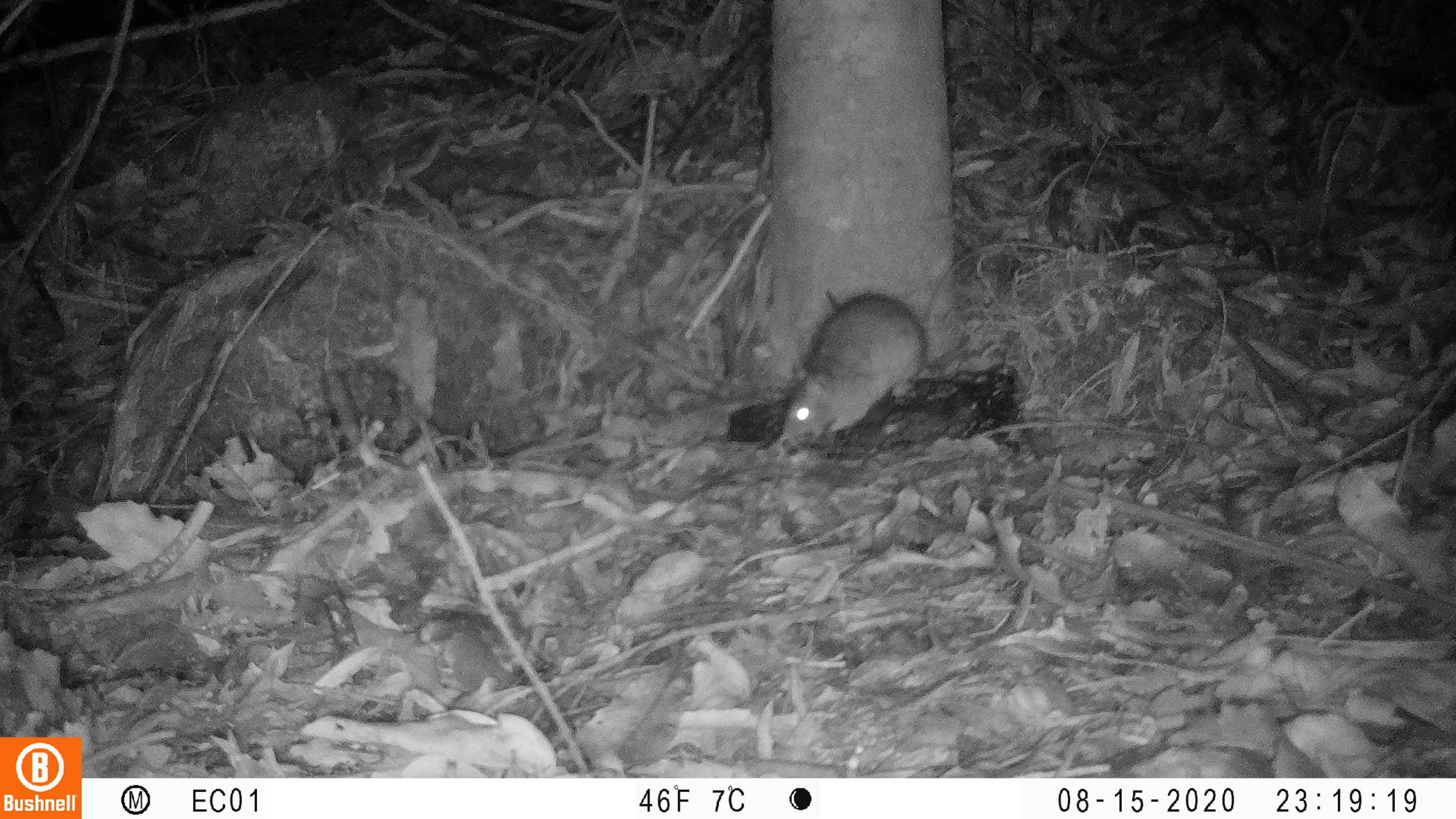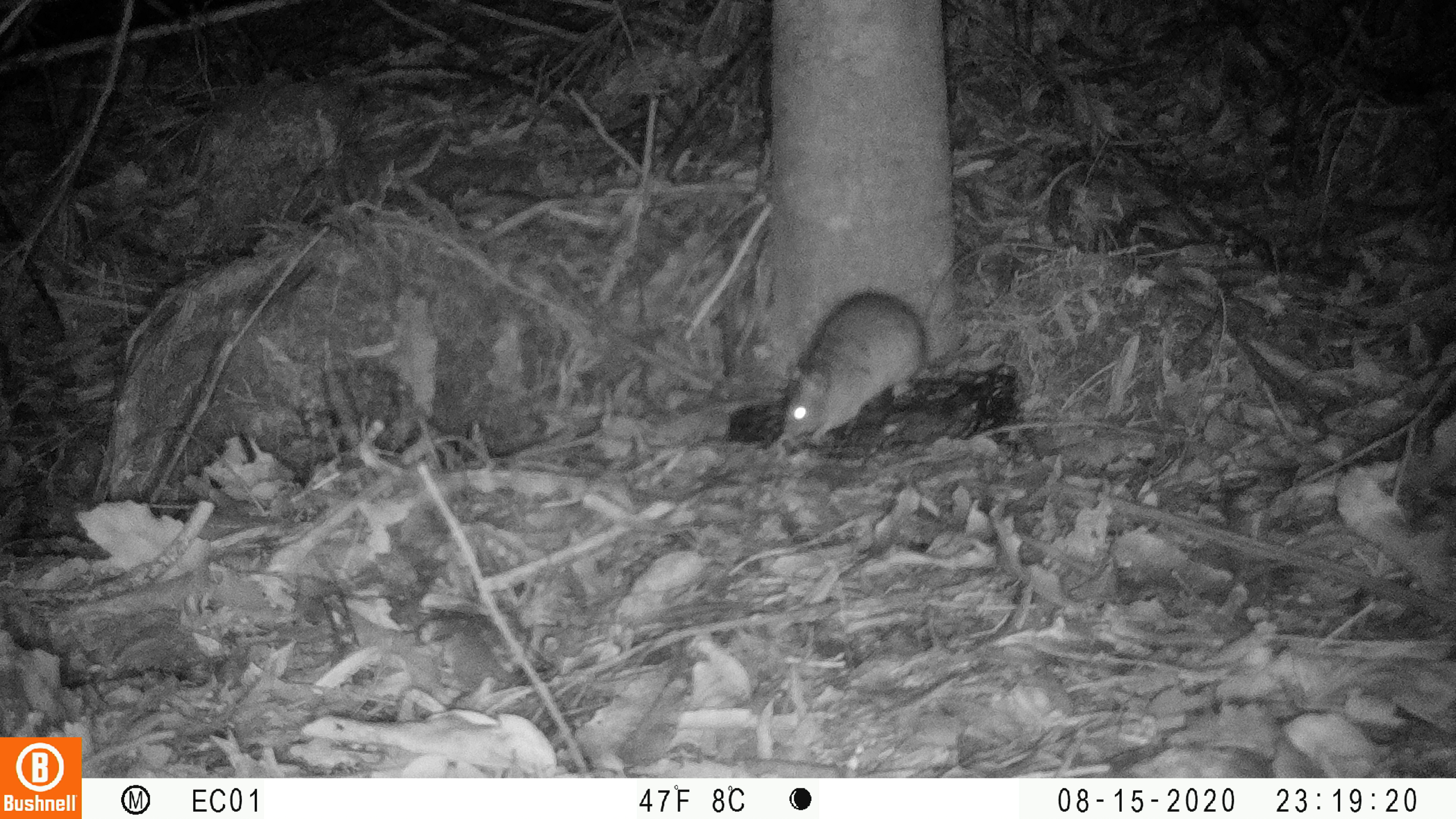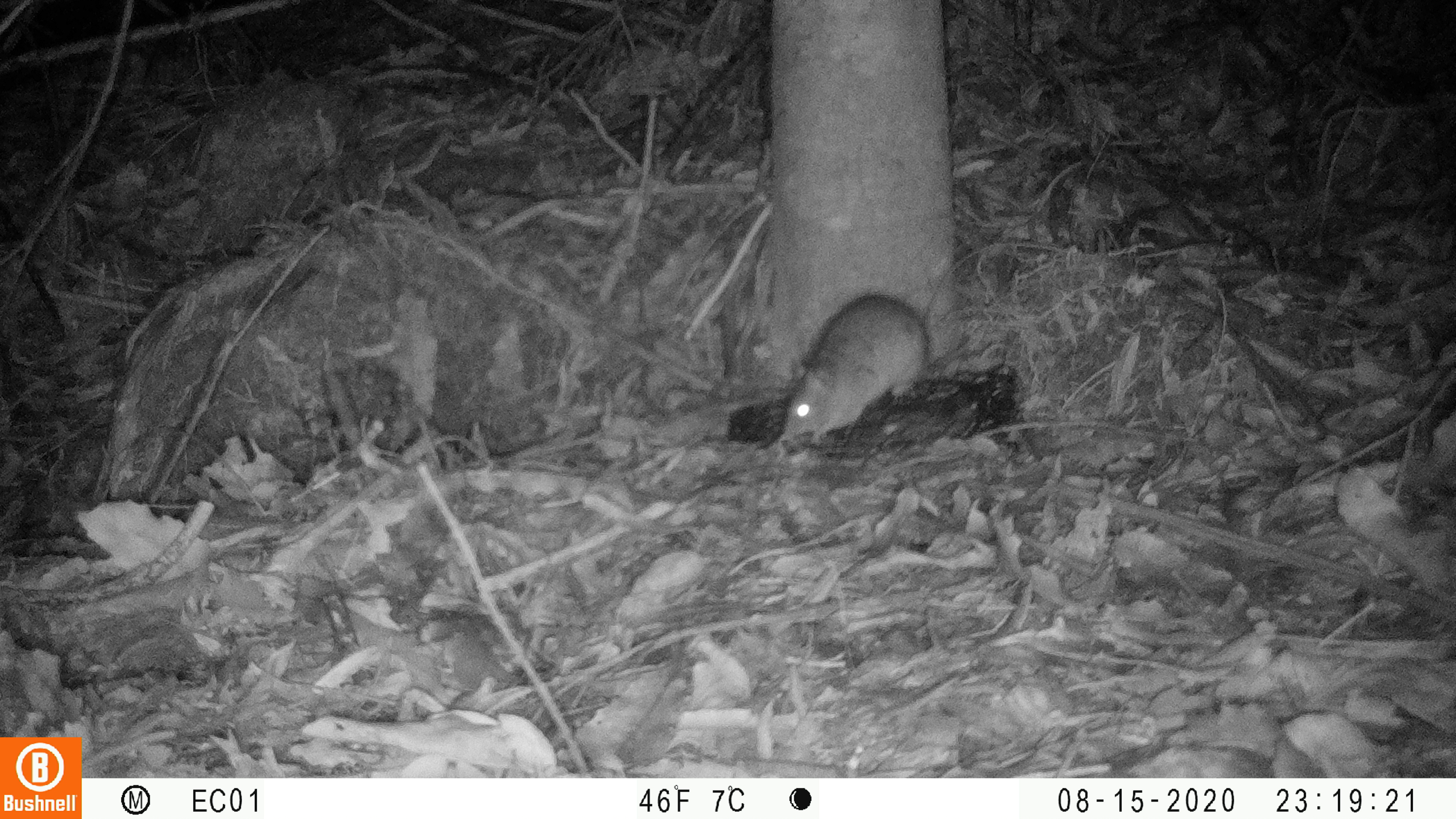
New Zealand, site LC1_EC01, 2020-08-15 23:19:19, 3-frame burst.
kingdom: Animalia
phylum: Chordata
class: Mammalia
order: Rodentia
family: Muridae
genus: Rattus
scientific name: Rattus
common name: rat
Rat (Rattus).